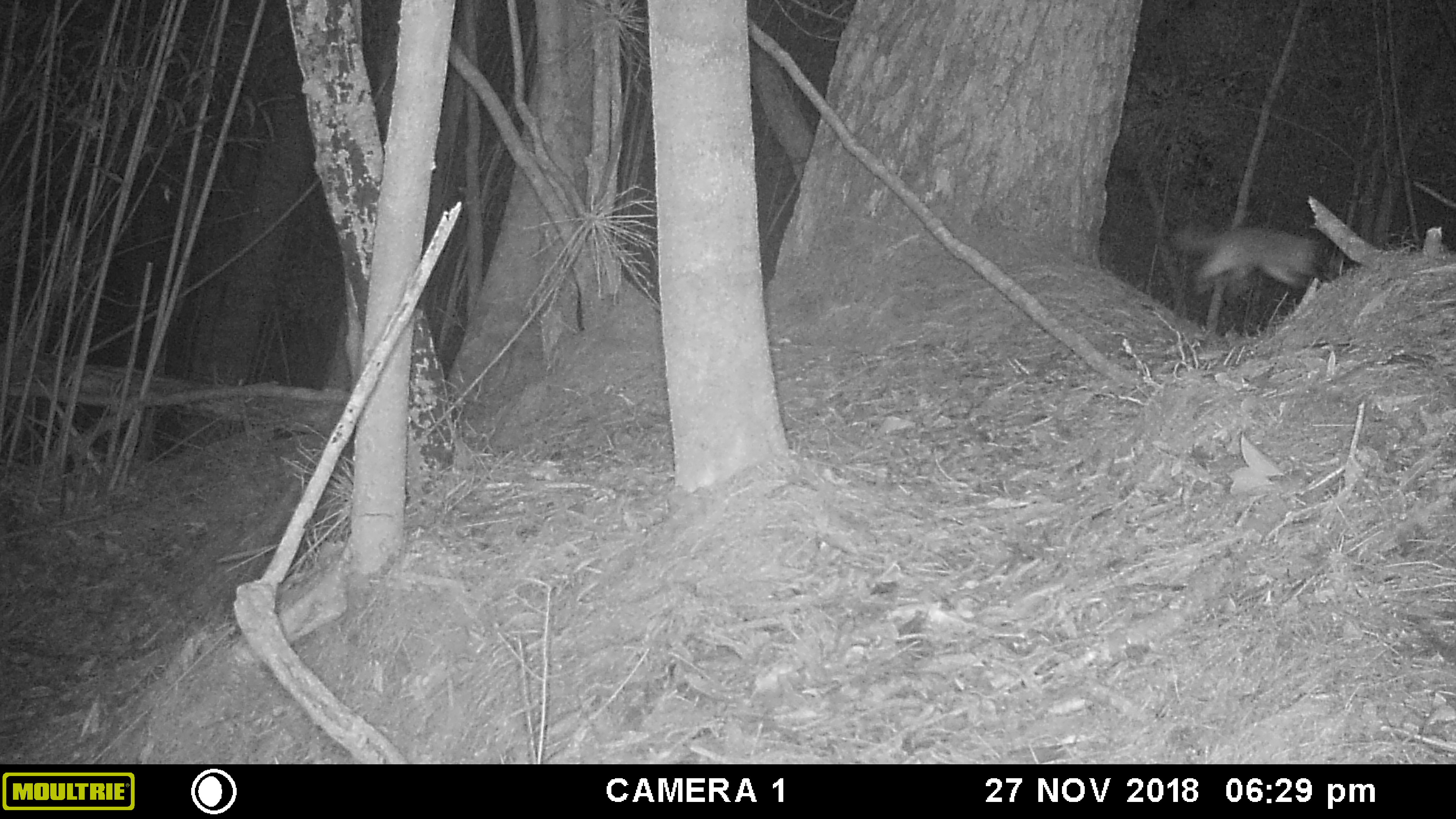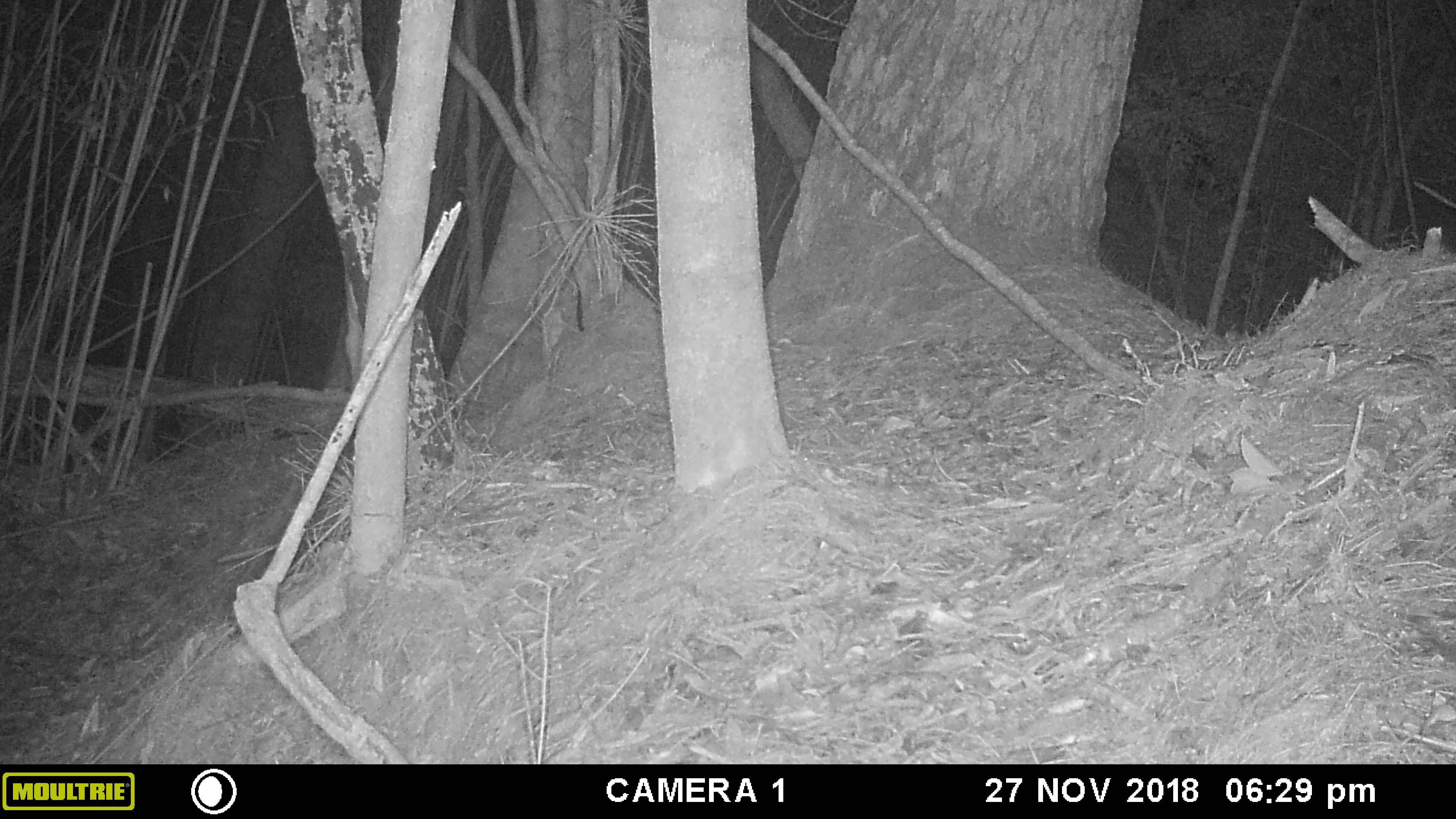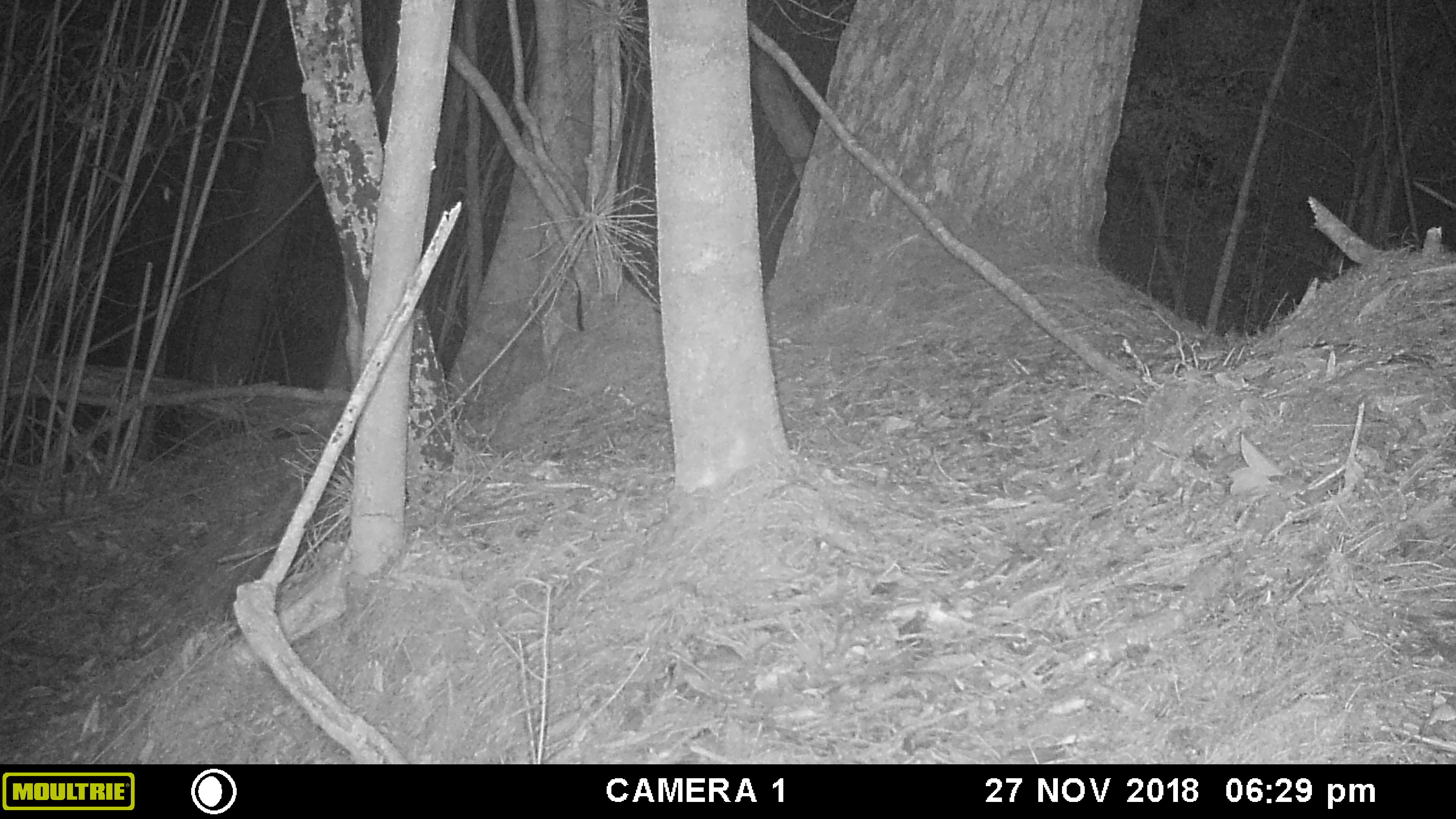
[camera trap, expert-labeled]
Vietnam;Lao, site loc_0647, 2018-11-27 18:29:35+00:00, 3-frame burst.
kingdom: Animalia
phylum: Chordata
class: Mammalia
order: Carnivora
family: Mustelidae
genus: Melogale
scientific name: Melogale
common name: ferret badger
Ferret badger (Melogale). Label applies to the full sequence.